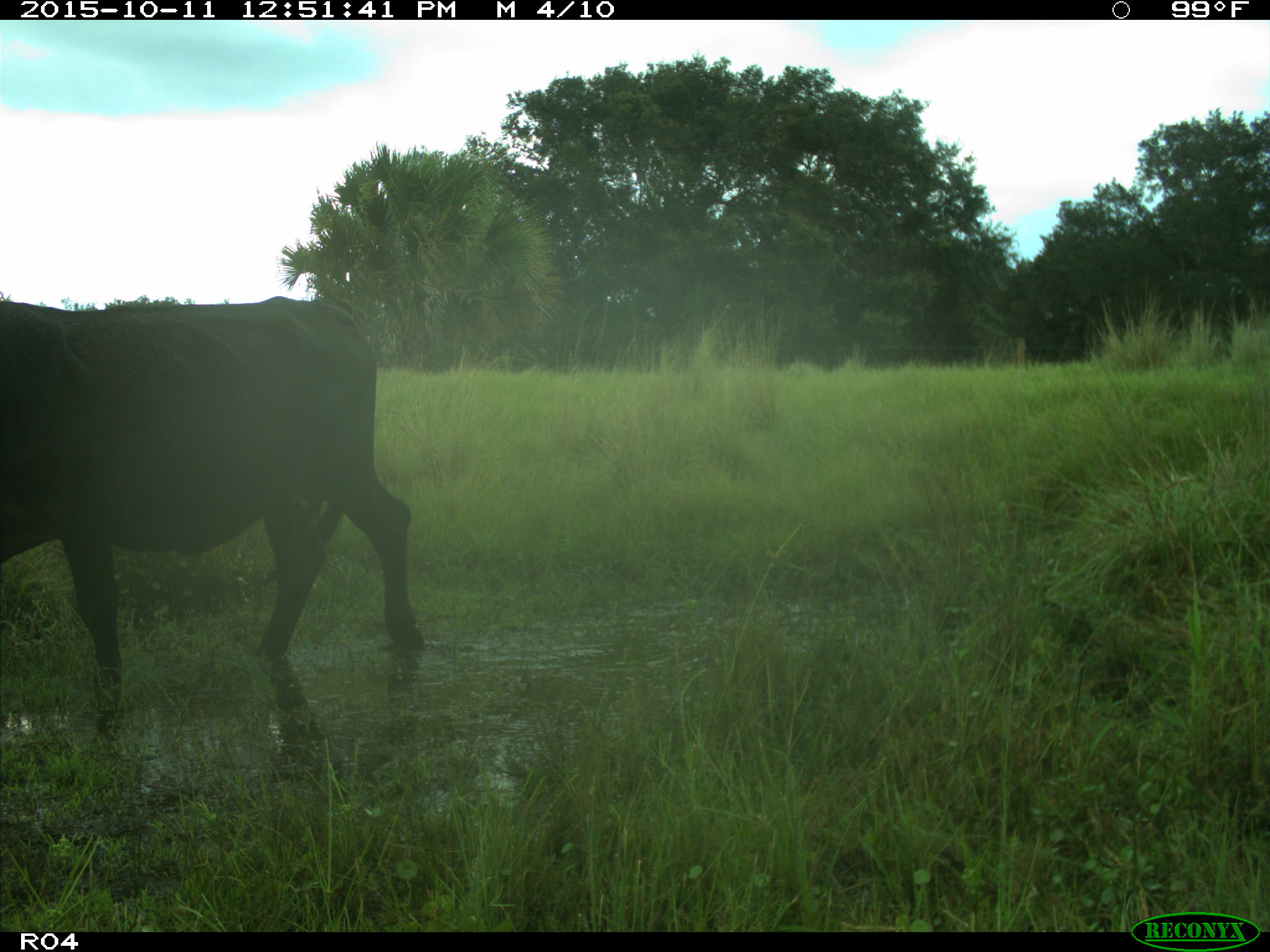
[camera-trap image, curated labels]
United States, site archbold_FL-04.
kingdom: Animalia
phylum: Chordata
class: Mammalia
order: Artiodactyla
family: Bovidae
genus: Bos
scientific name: Bos taurus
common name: domestic cow